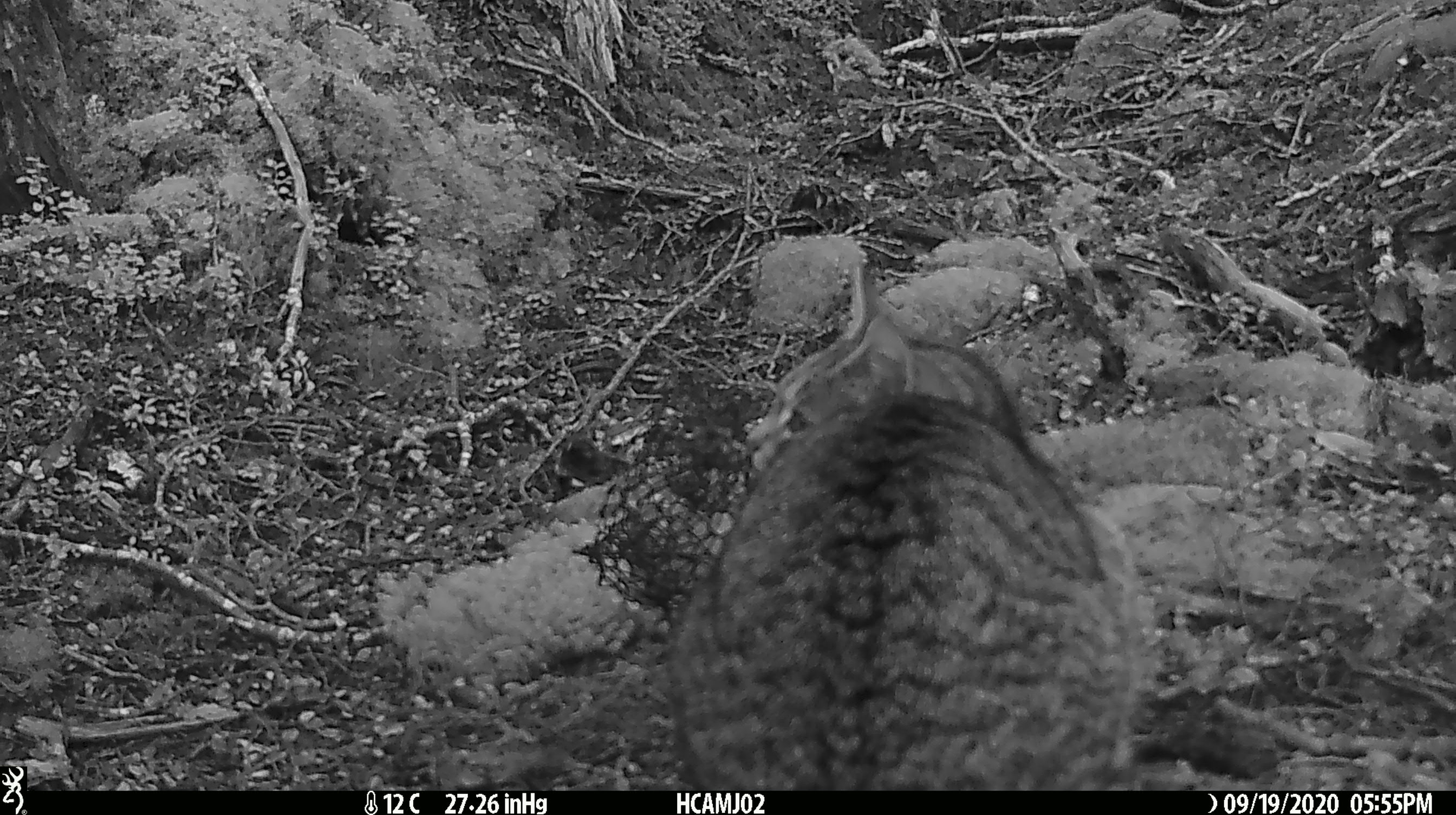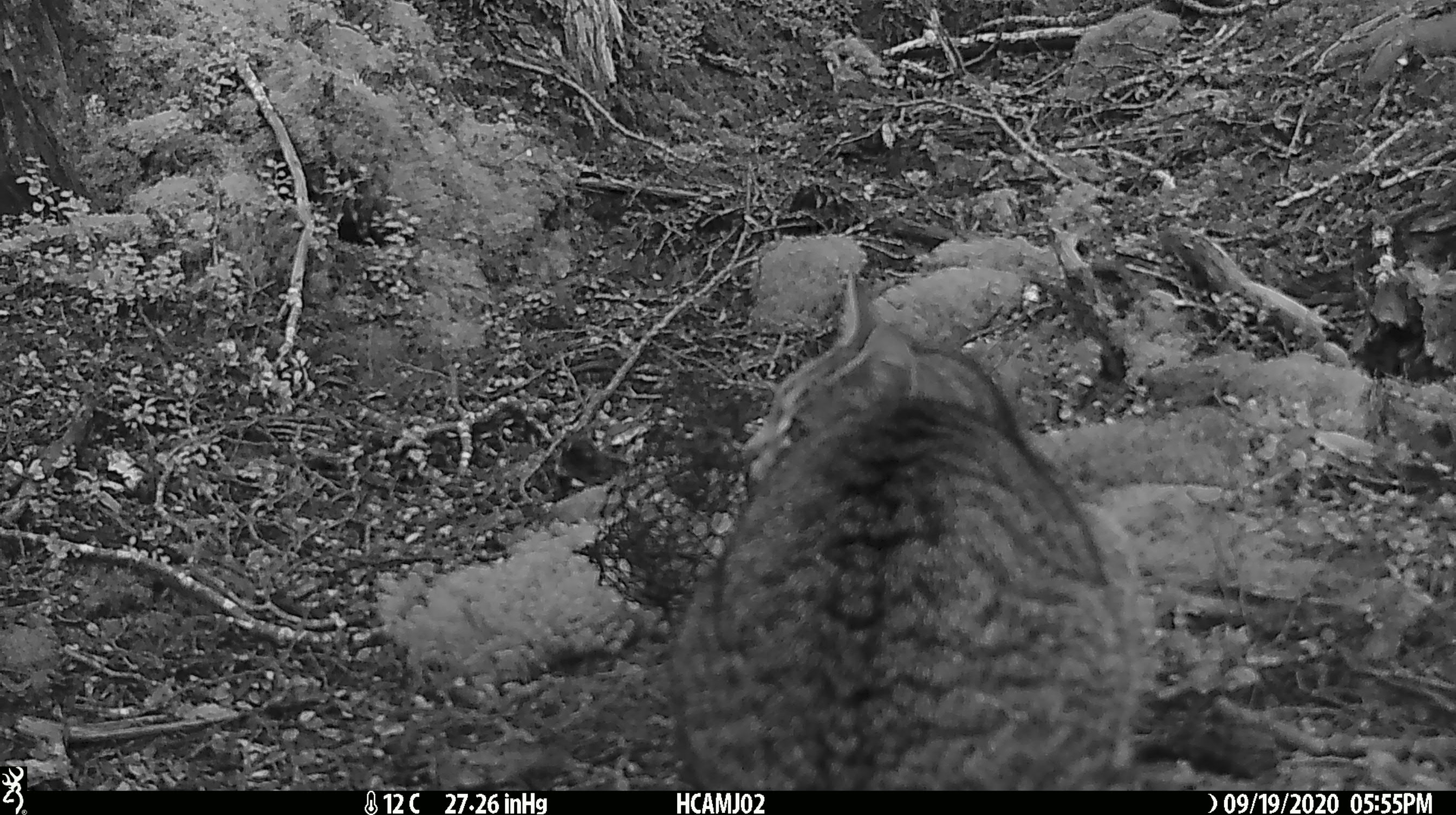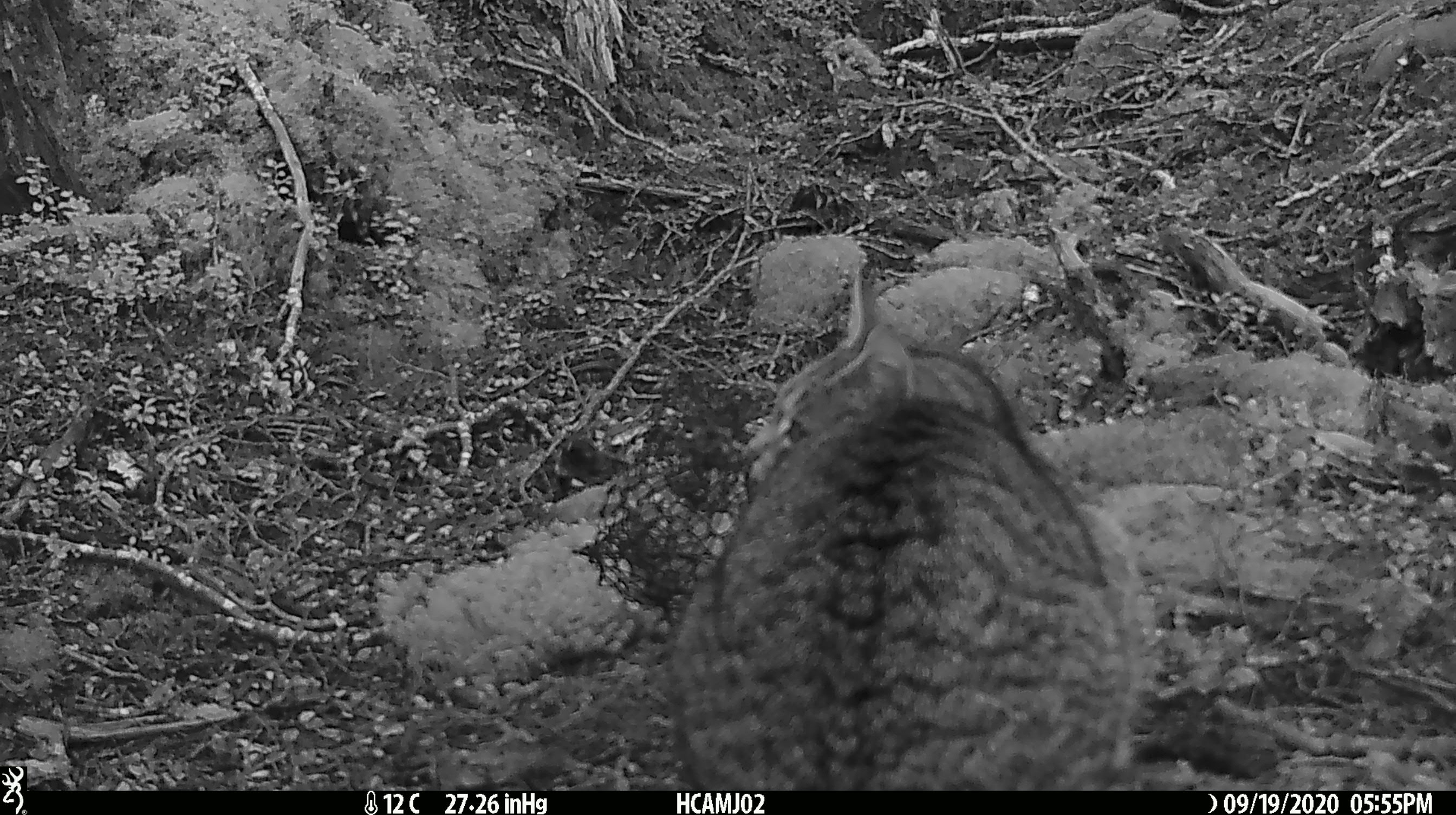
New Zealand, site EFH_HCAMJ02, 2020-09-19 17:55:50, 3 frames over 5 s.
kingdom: Animalia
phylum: Chordata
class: Mammalia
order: Carnivora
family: Felidae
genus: Felis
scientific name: Felis catus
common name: domestic cat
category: cat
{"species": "cat (domestic cat) (Felis catus)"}